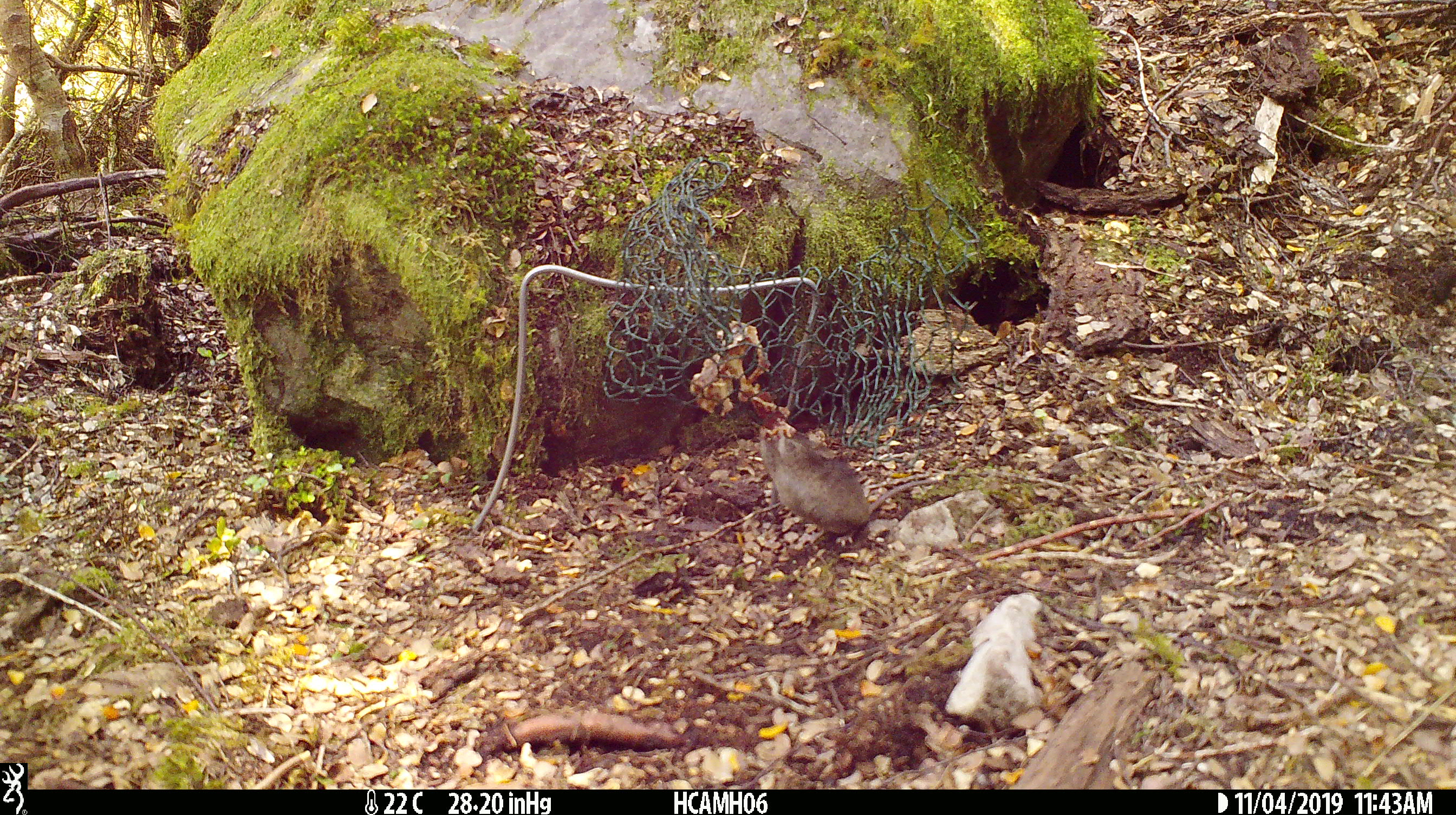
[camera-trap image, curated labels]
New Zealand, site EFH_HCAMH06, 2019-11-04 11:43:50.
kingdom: Animalia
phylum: Chordata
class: Mammalia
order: Rodentia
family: Muridae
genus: Mus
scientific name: Mus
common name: mouse